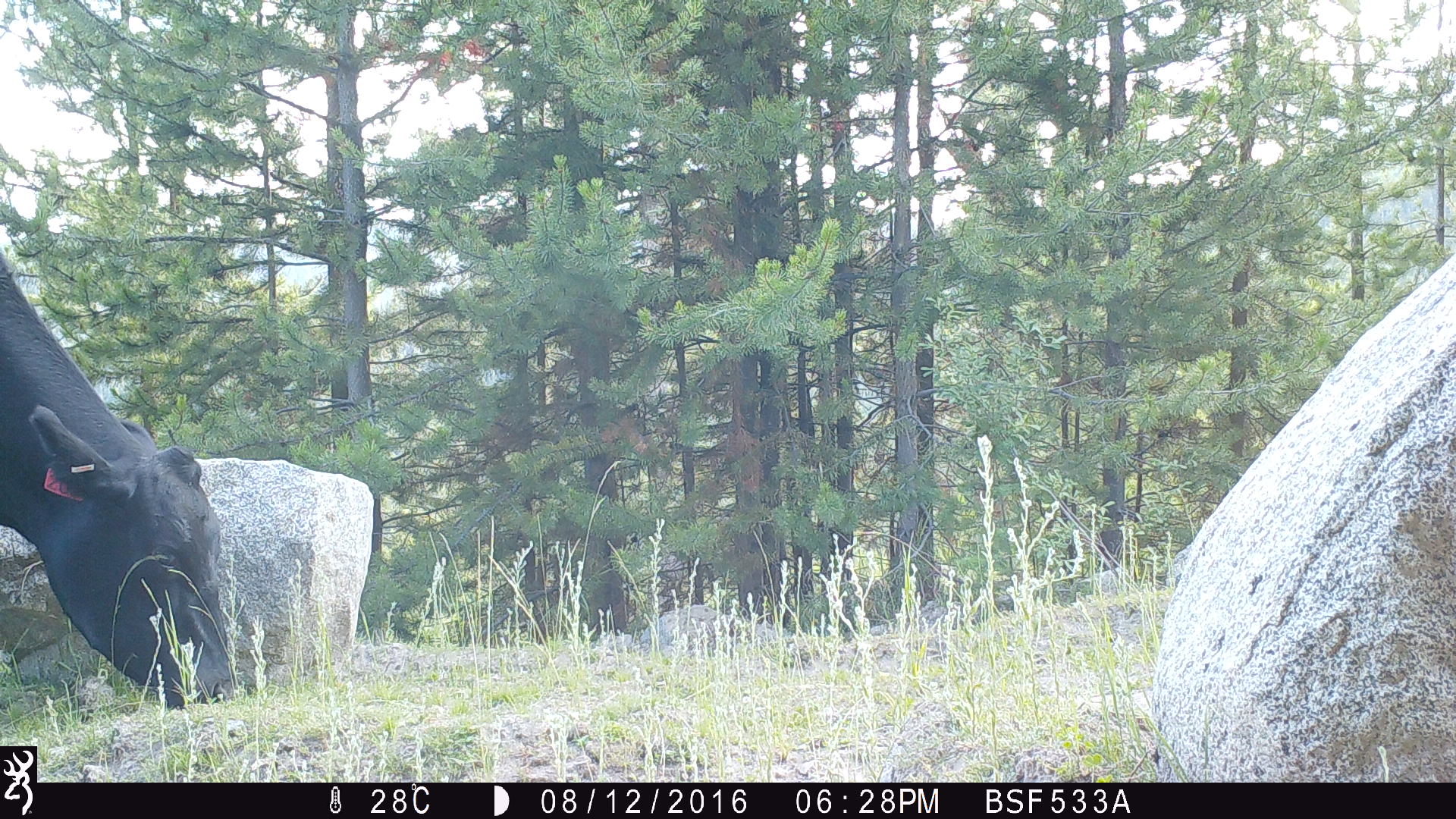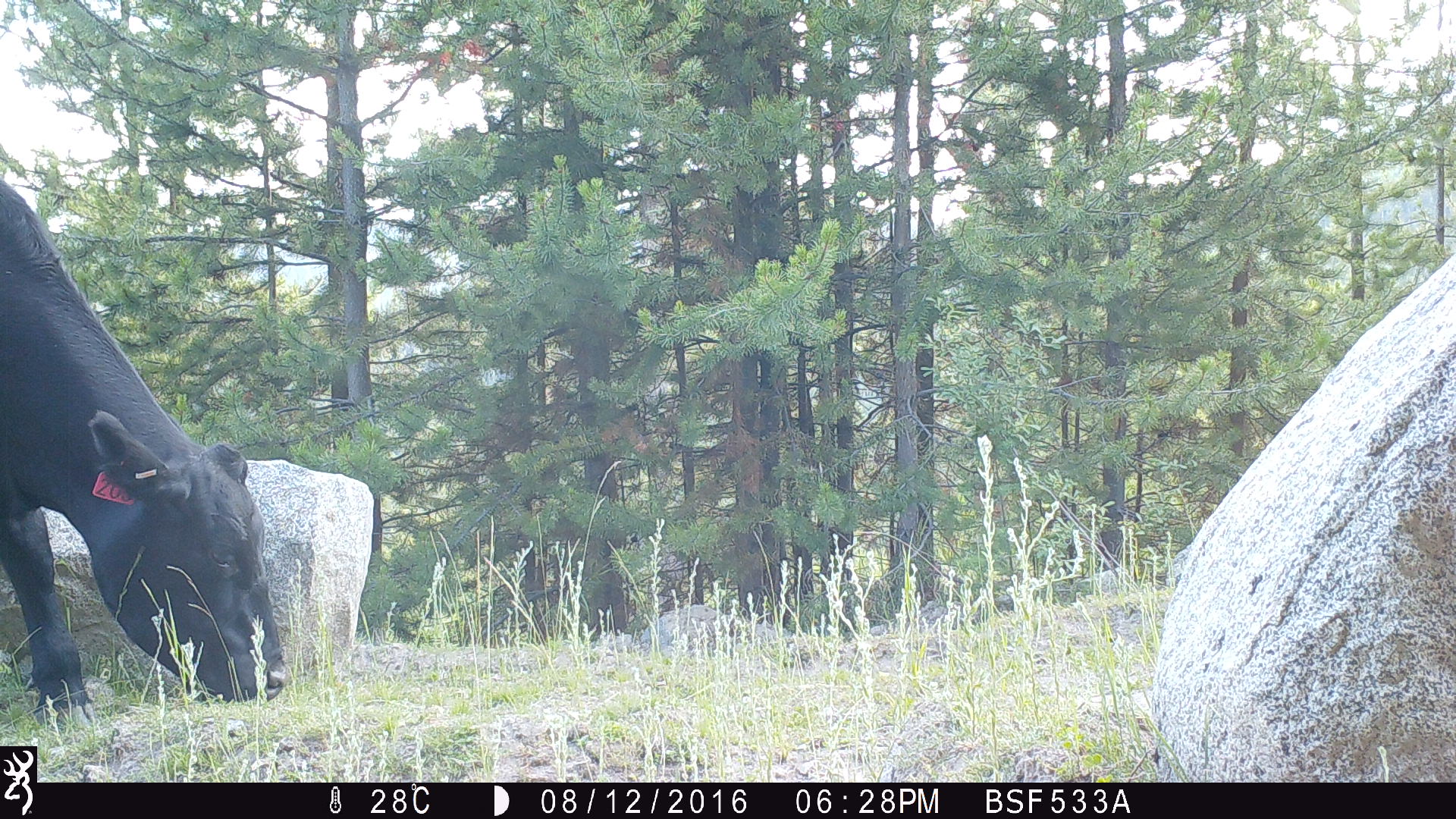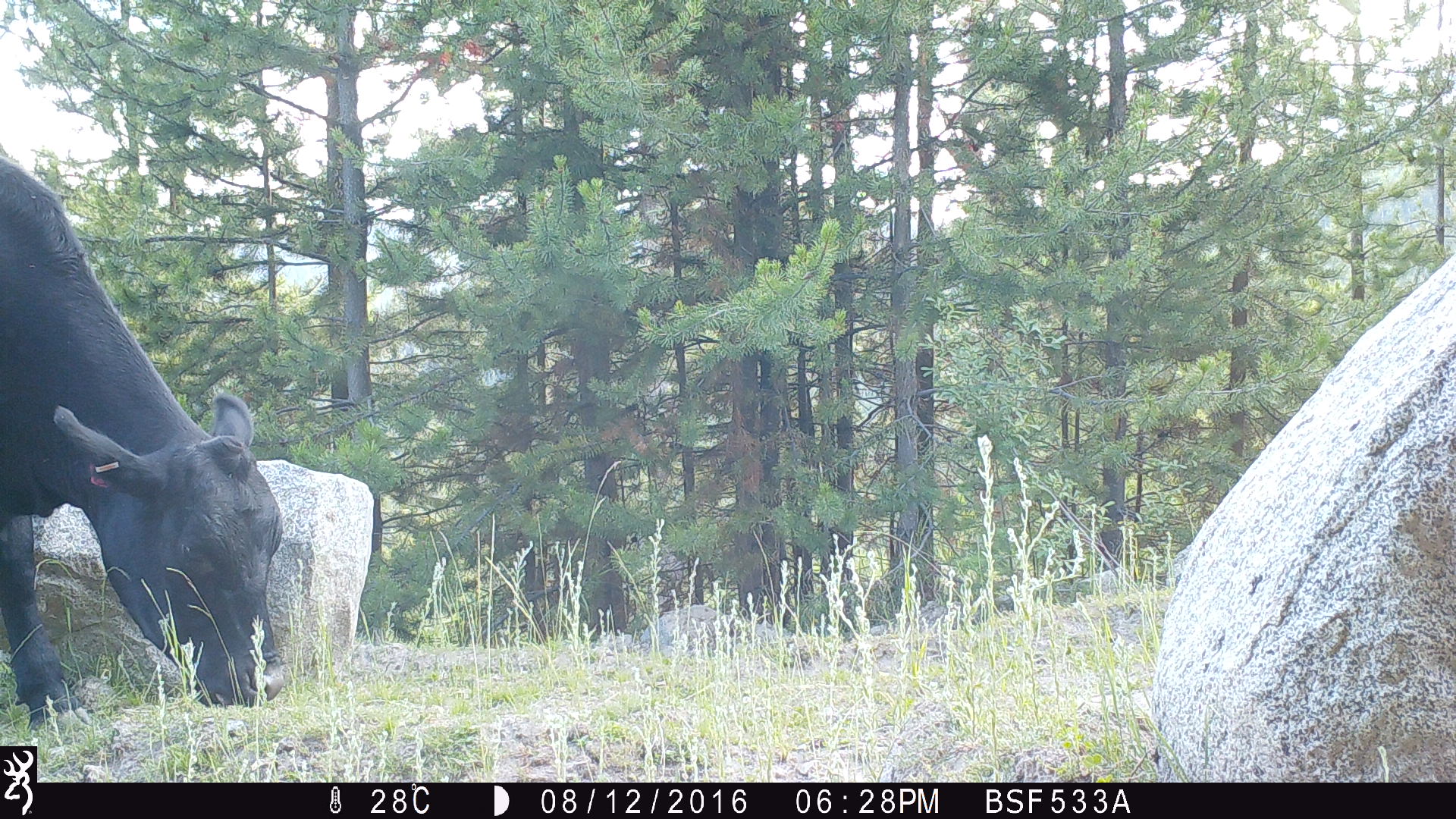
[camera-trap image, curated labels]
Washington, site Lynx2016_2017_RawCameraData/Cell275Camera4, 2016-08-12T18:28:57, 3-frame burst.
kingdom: Animalia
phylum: Chordata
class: Mammalia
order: Artiodactyla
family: Bovidae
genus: Bos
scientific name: Bos taurus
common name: domestic cattle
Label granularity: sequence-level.